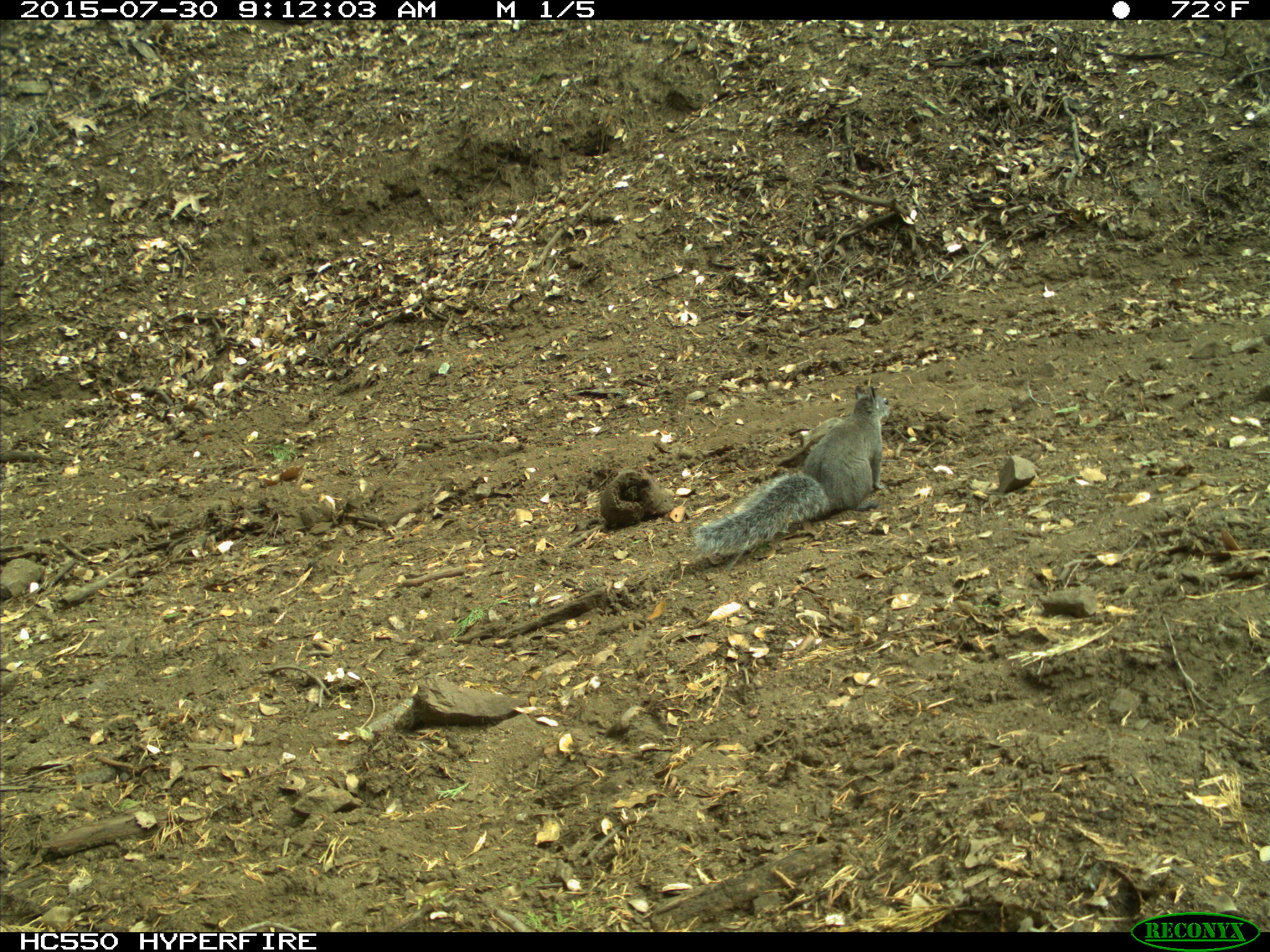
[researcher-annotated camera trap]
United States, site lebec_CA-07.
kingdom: Animalia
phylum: Chordata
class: Mammalia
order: Rodentia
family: Sciuridae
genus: Sciurus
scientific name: Sciurus carolinensis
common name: eastern gray squirrel